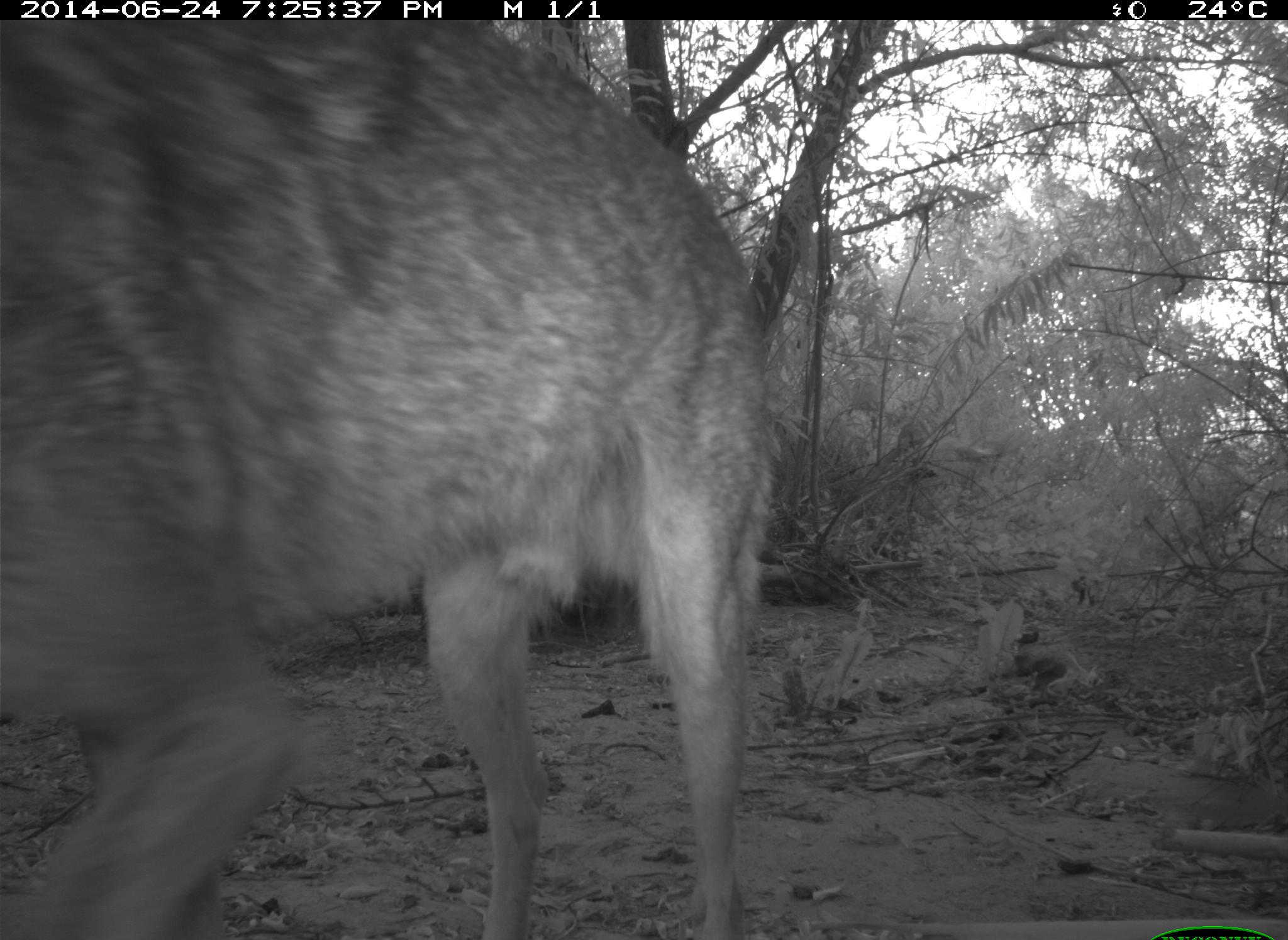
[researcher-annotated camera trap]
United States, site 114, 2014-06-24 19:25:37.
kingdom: Animalia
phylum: Chordata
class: Mammalia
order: Carnivora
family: Canidae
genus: Canis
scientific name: Canis latrans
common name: coyote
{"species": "coyote (Canis latrans)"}